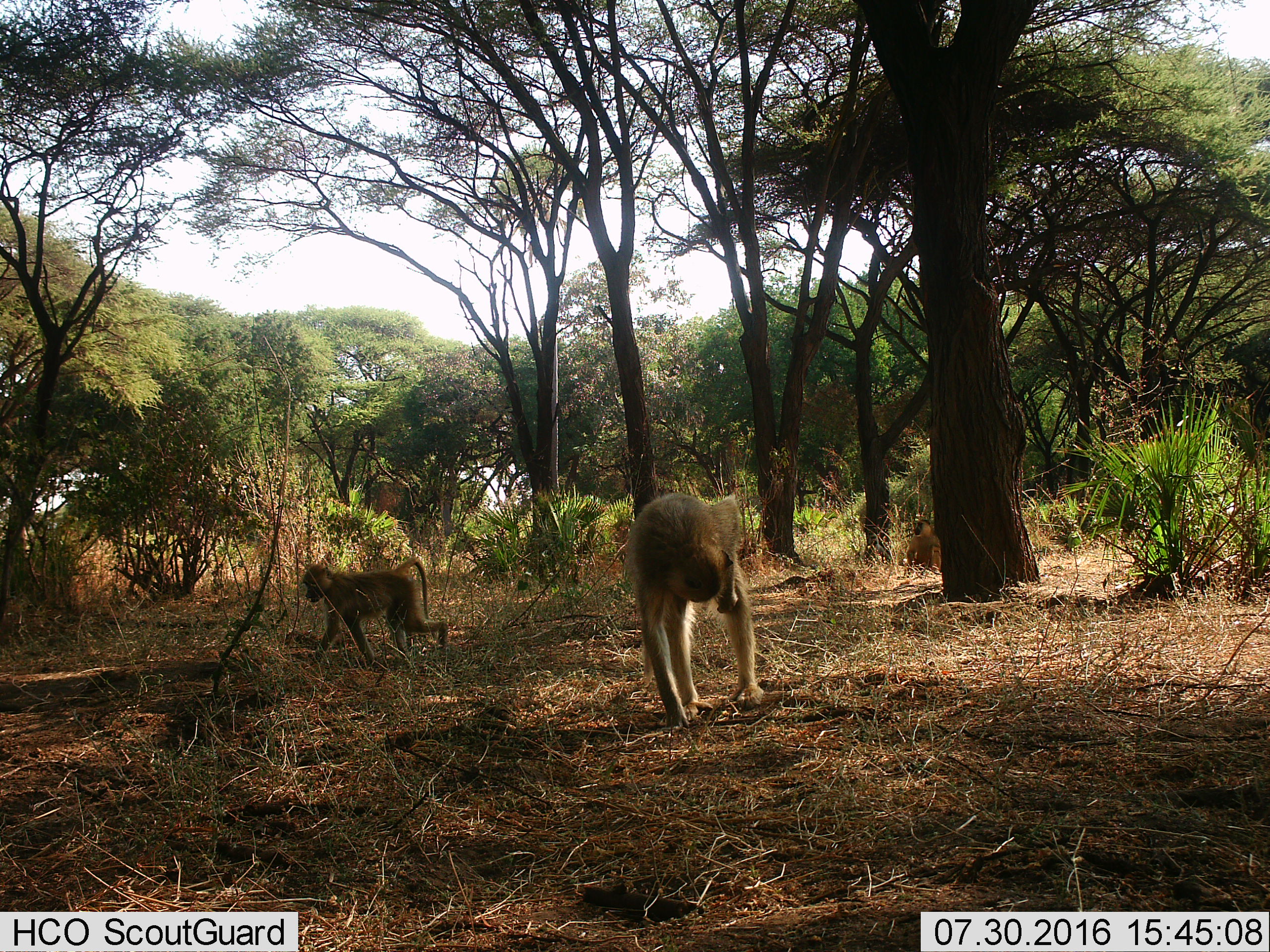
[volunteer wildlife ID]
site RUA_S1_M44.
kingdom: Animalia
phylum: Chordata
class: Mammalia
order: Primates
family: Cercopithecidae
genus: Papio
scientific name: Papio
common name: baboon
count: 3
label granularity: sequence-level